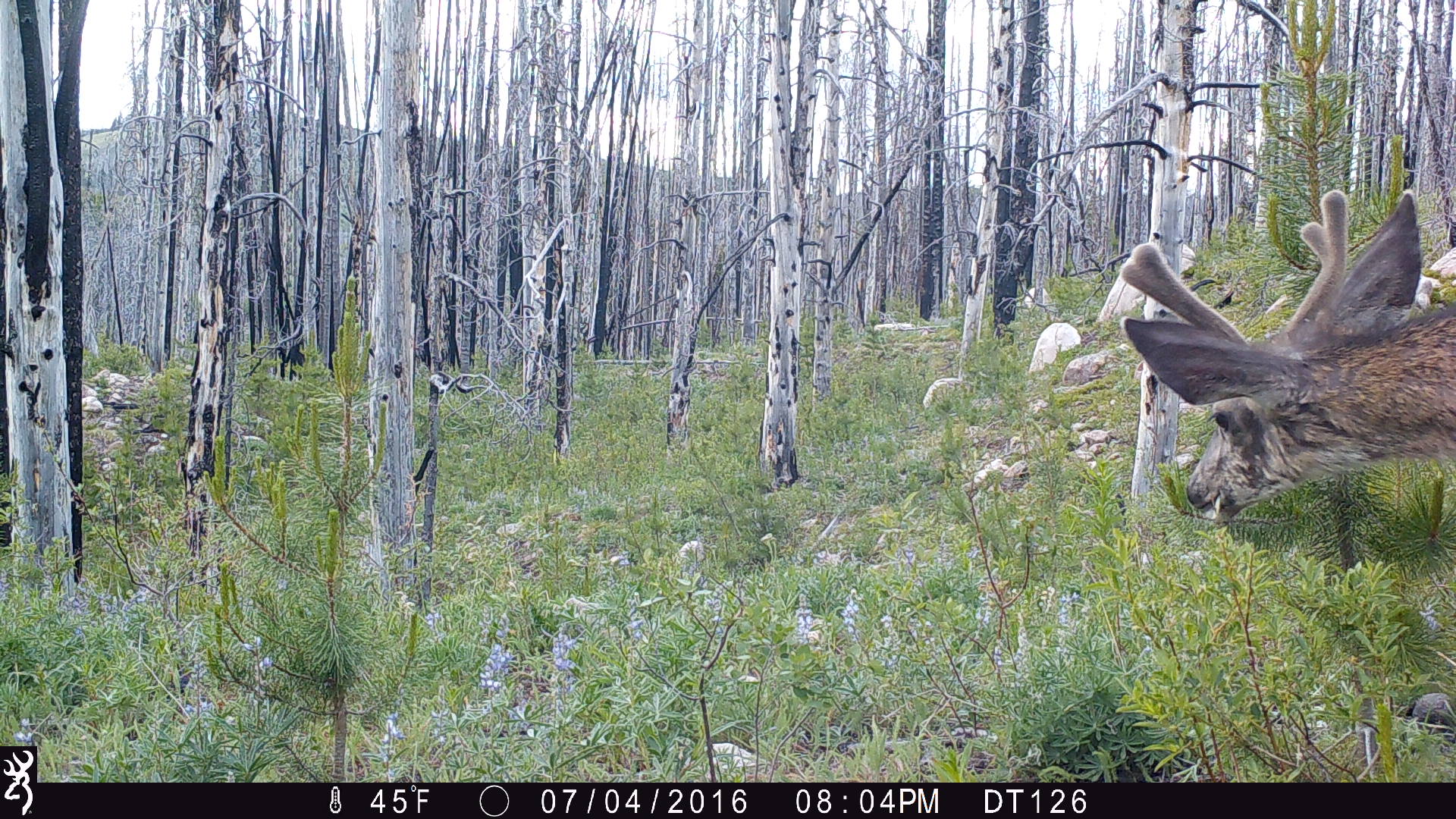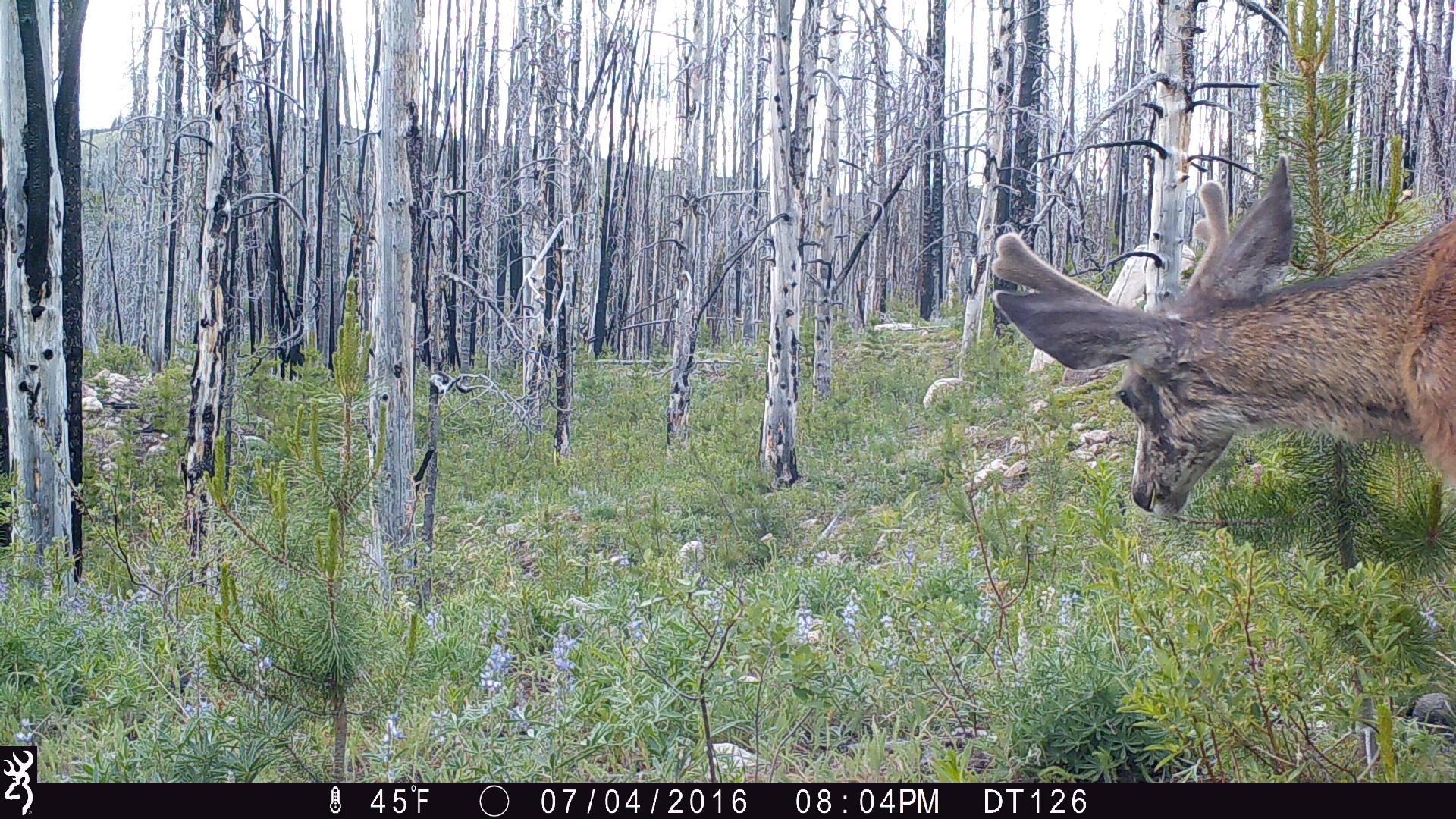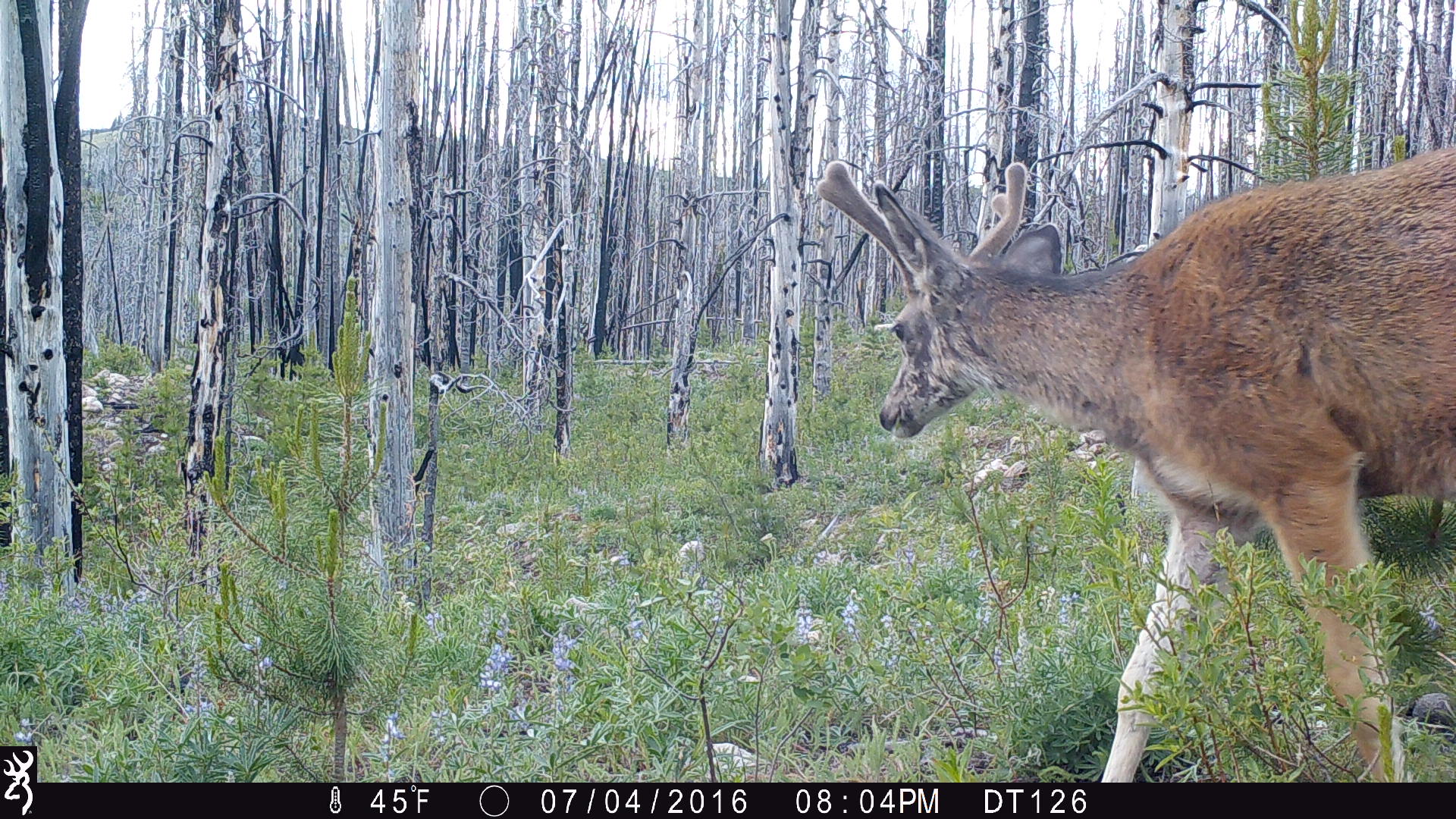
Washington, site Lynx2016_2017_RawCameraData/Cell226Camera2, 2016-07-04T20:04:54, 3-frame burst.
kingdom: Animalia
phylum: Chordata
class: Mammalia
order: Artiodactyla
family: Cervidae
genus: Odocoileus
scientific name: Odocoileus hemionus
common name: mule deer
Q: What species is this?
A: Odocoileus hemionus (mule deer).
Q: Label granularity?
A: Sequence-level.